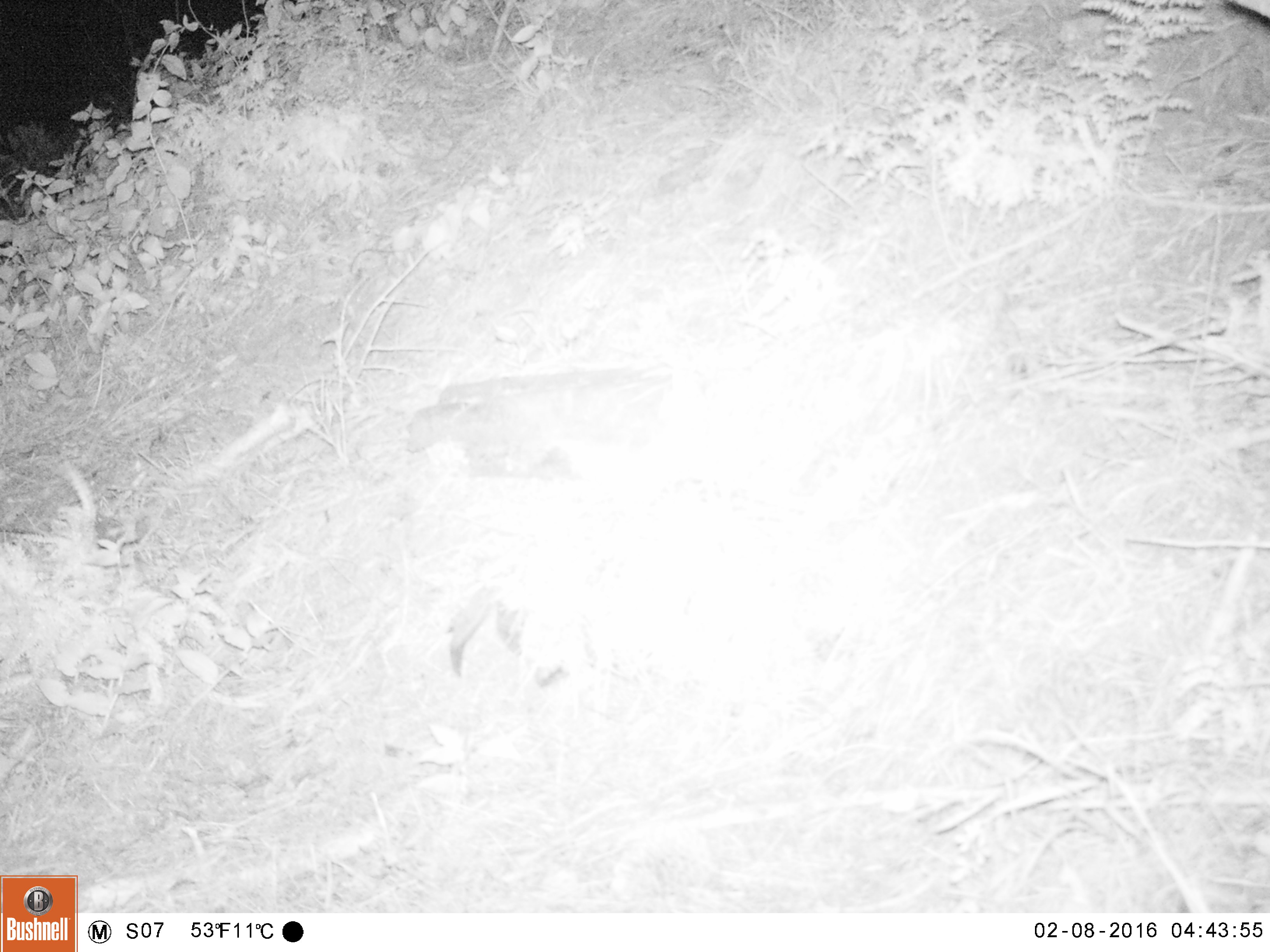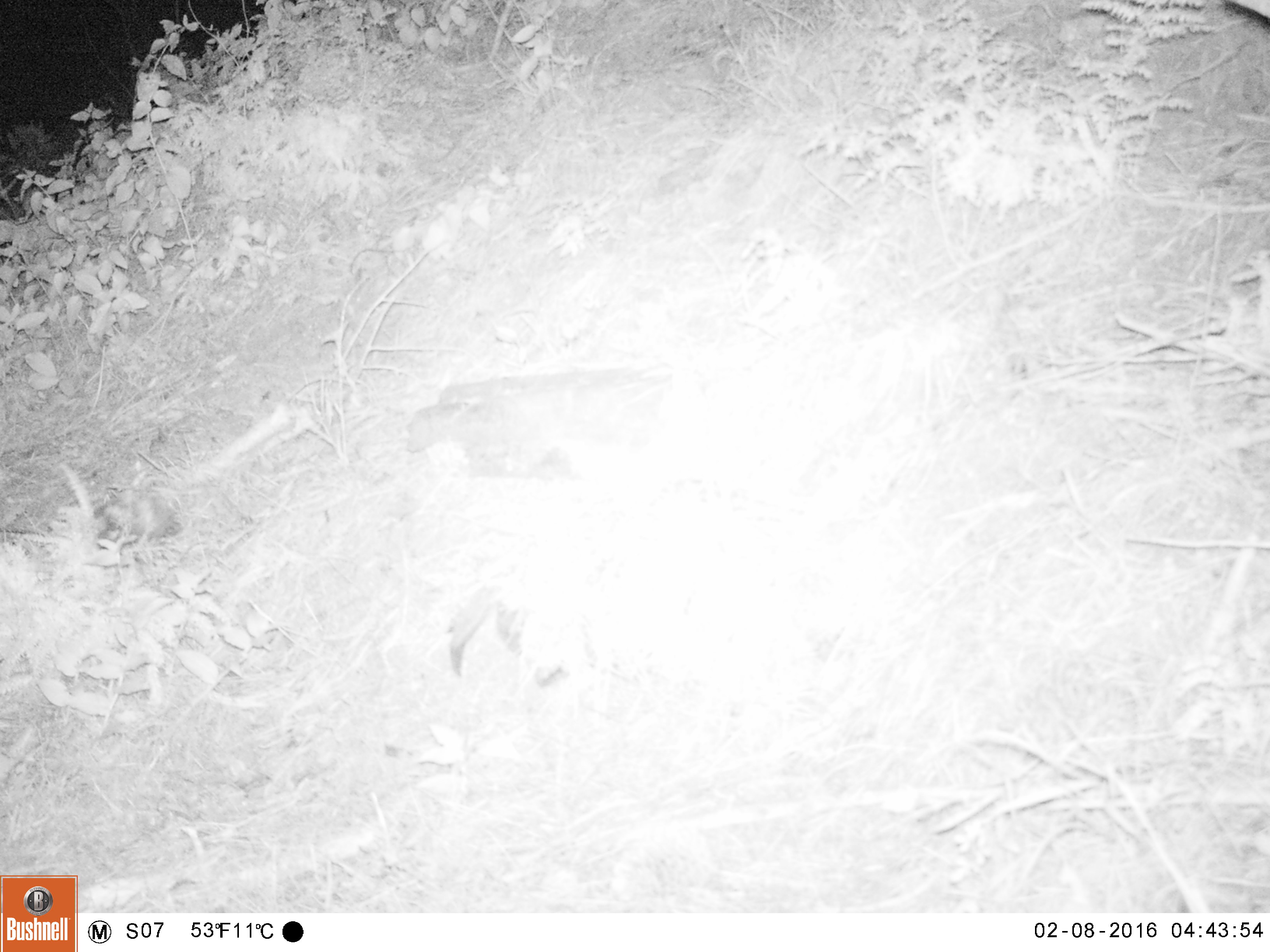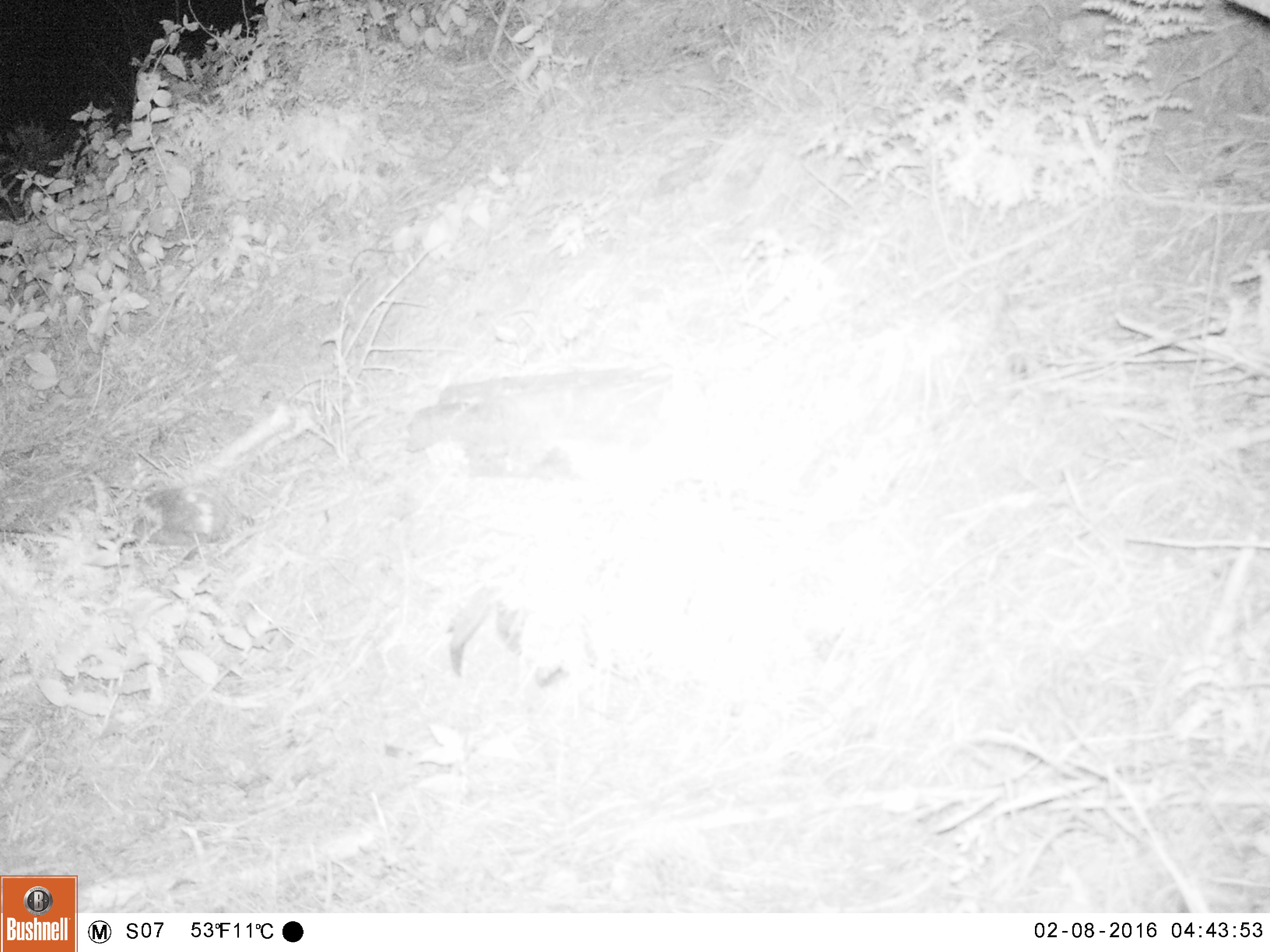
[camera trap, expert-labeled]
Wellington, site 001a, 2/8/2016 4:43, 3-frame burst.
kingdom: Animalia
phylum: Chordata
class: Mammalia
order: Eulipotyphla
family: Erinaceidae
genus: Erinaceus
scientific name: Erinaceus europaeus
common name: hedgehog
Hedgehog (Erinaceus europaeus).